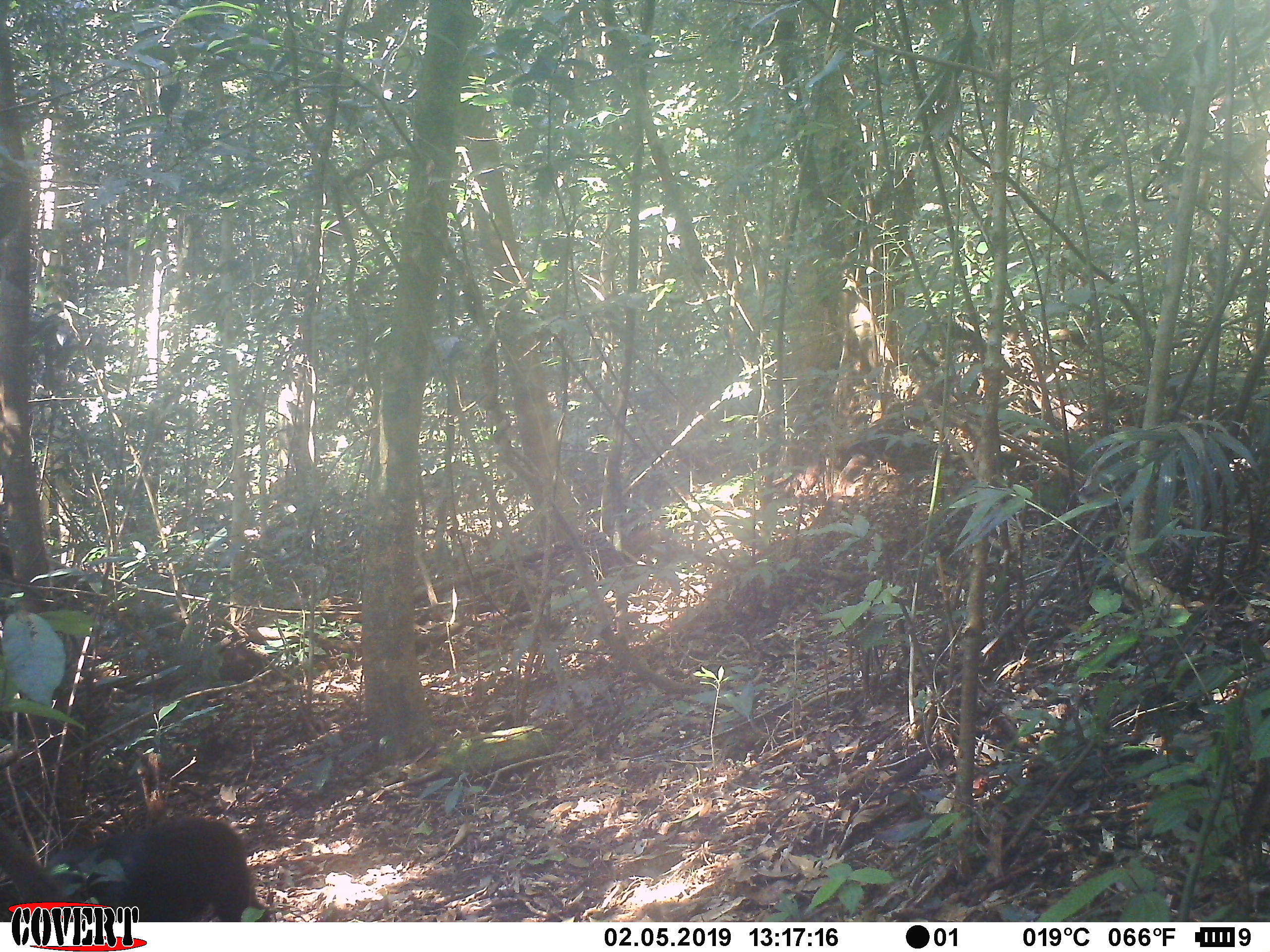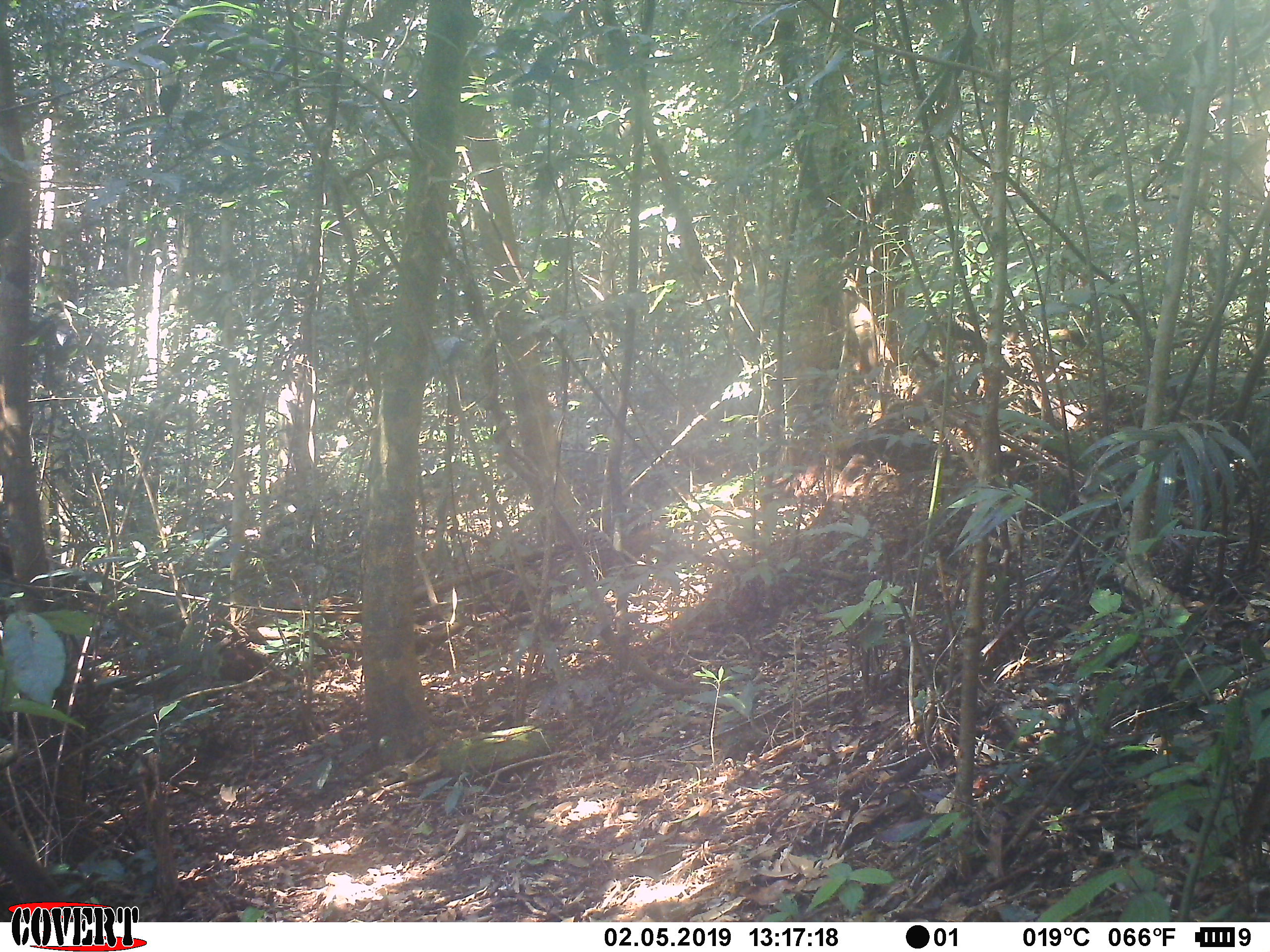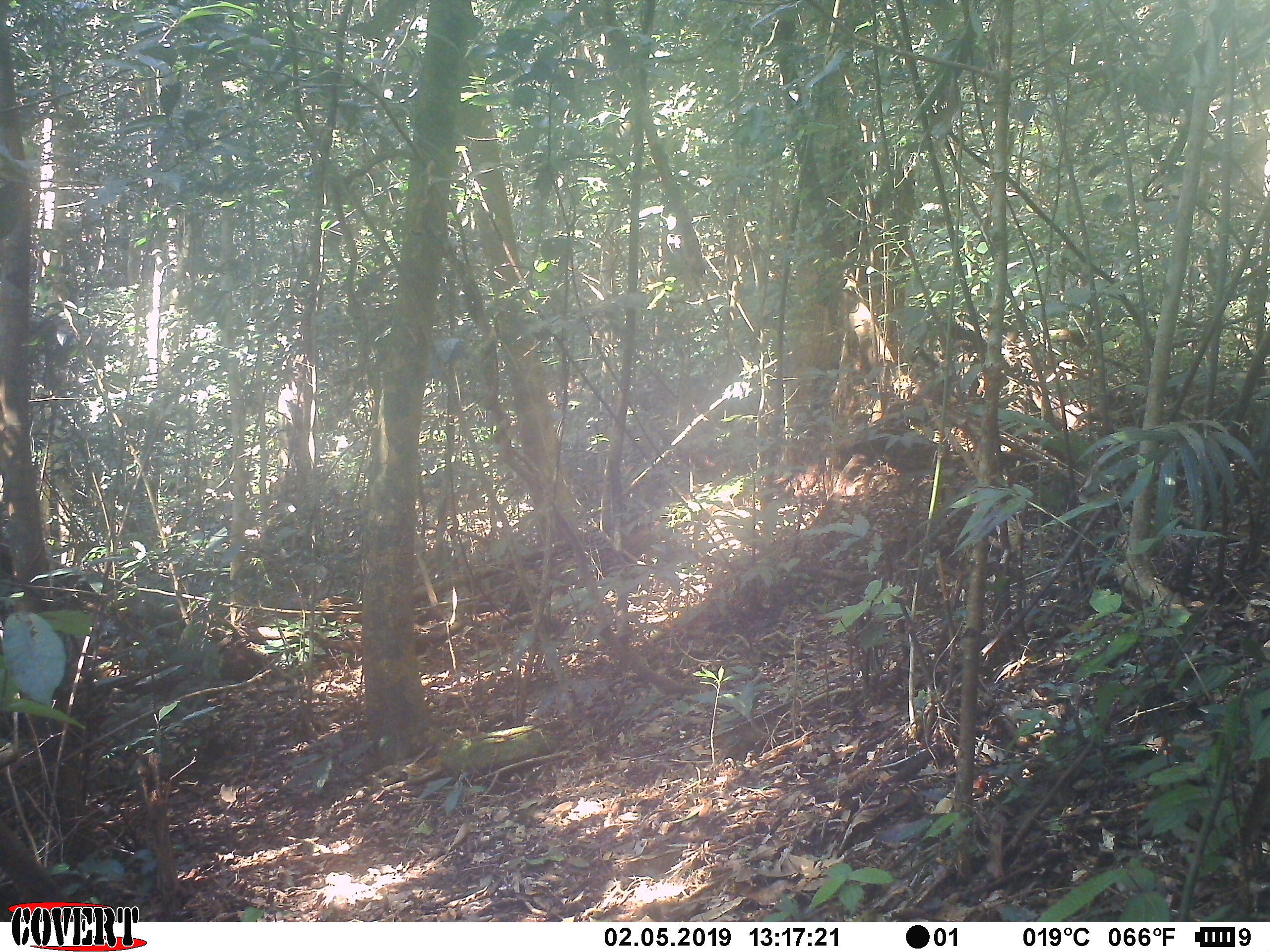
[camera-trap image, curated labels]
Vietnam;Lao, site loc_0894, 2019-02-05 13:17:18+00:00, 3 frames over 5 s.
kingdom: Animalia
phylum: Chordata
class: Mammalia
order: Primates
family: Cercopithecidae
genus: Macaca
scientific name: Macaca arctoides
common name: stump-tailed macaque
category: stump tailed macaque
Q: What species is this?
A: Stump tailed macaque (stump-tailed macaque) (Macaca arctoides).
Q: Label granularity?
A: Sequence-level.